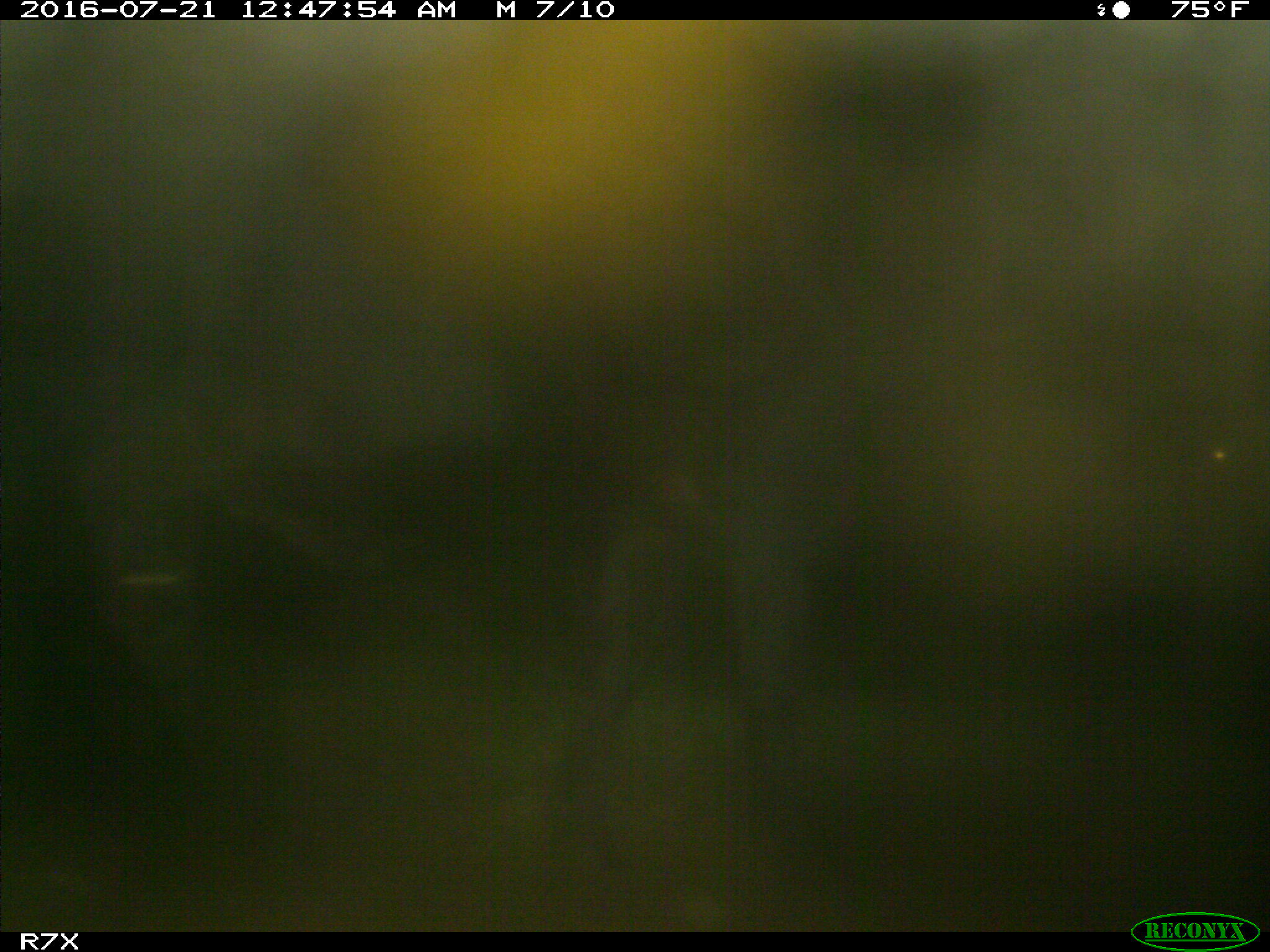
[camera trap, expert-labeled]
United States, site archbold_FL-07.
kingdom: Animalia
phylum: Chordata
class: Mammalia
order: Artiodactyla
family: Bovidae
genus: Bos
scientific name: Bos taurus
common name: domestic cow